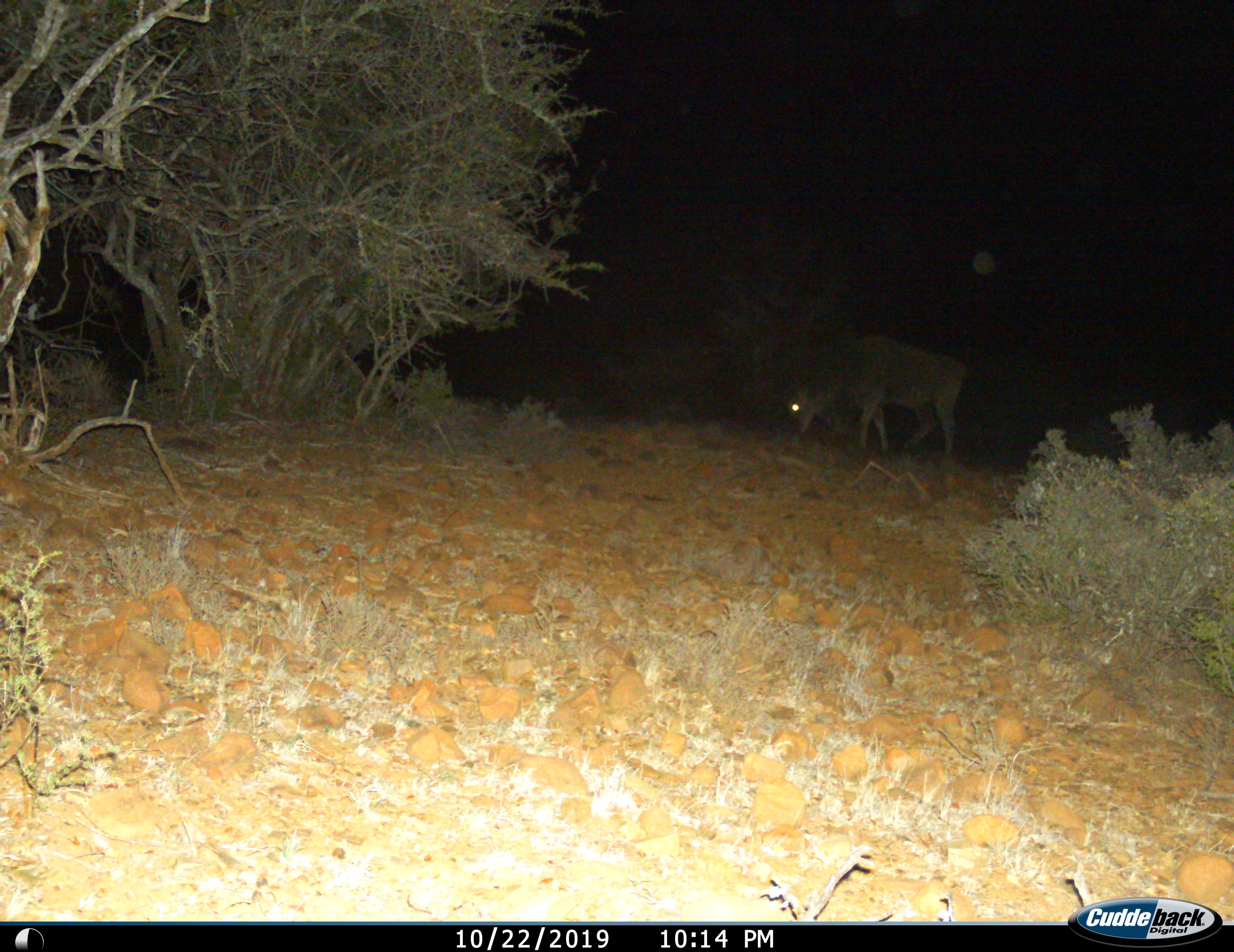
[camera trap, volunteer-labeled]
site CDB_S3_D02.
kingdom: Animalia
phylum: Chordata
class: Mammalia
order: Artiodactyla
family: Bovidae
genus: Tragelaphus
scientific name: Tragelaphus oryx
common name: eland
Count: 1.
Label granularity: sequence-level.